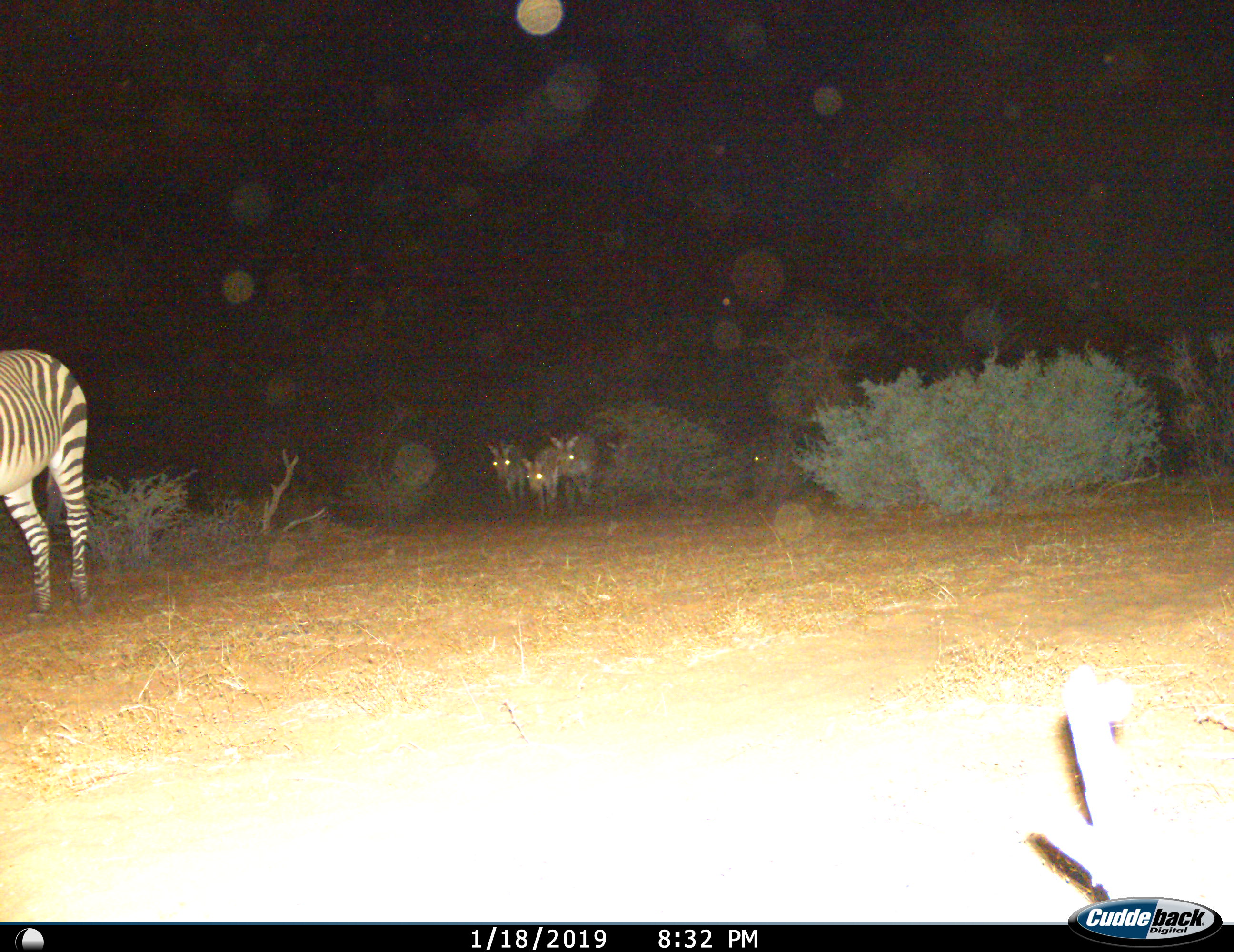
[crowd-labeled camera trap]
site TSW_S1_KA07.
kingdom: Animalia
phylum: Chordata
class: Mammalia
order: Perissodactyla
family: Equidae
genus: Equus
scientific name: Equus quagga burchellii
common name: burchell's zebra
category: zebraburchells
Zebraburchells (burchell's zebra) (Equus quagga burchellii), count 4. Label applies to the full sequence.